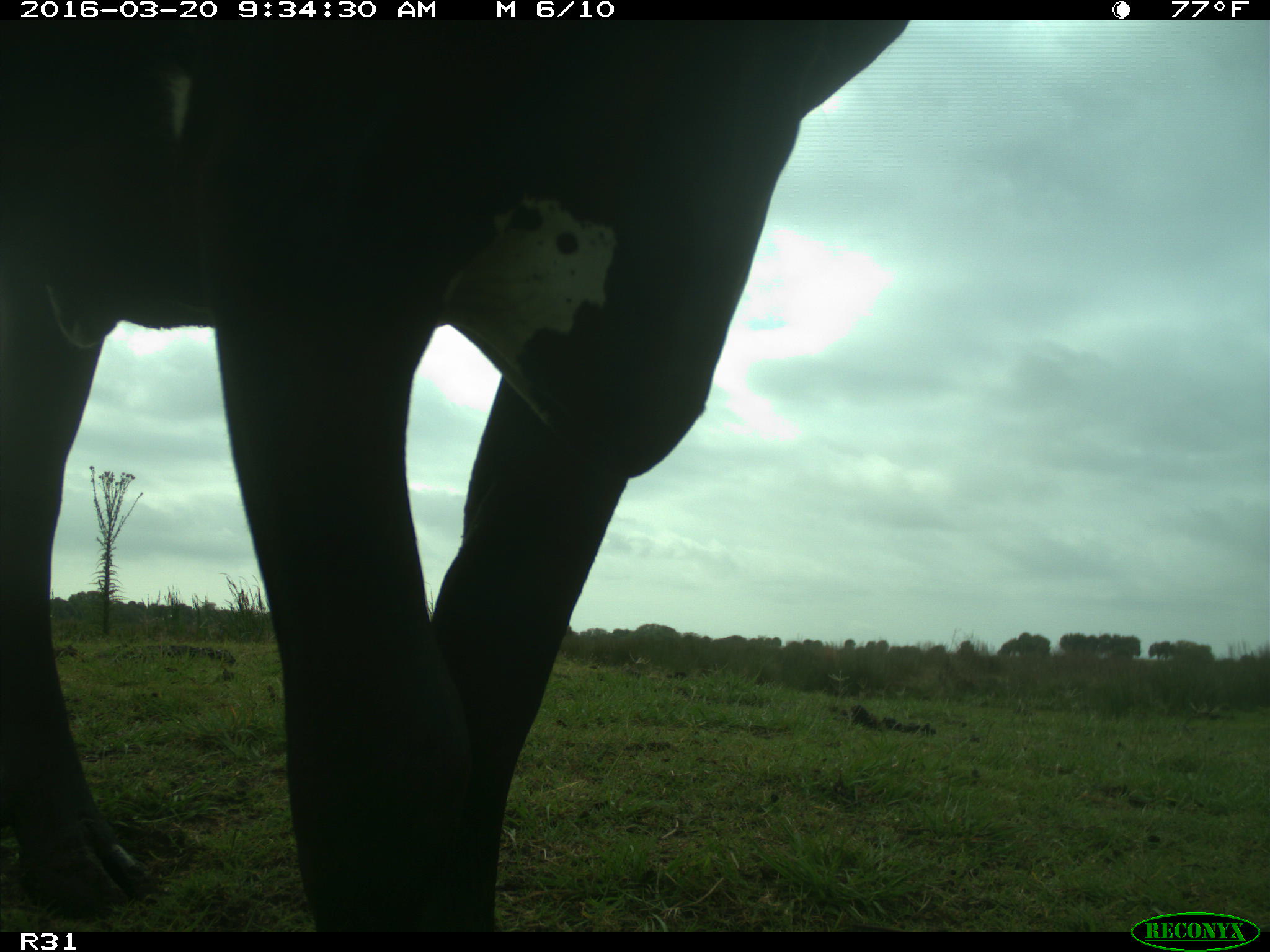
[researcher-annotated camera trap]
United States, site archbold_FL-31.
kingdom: Animalia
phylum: Chordata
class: Mammalia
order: Artiodactyla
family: Bovidae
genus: Bos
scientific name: Bos taurus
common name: domestic cow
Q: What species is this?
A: Bos taurus (domestic cow).